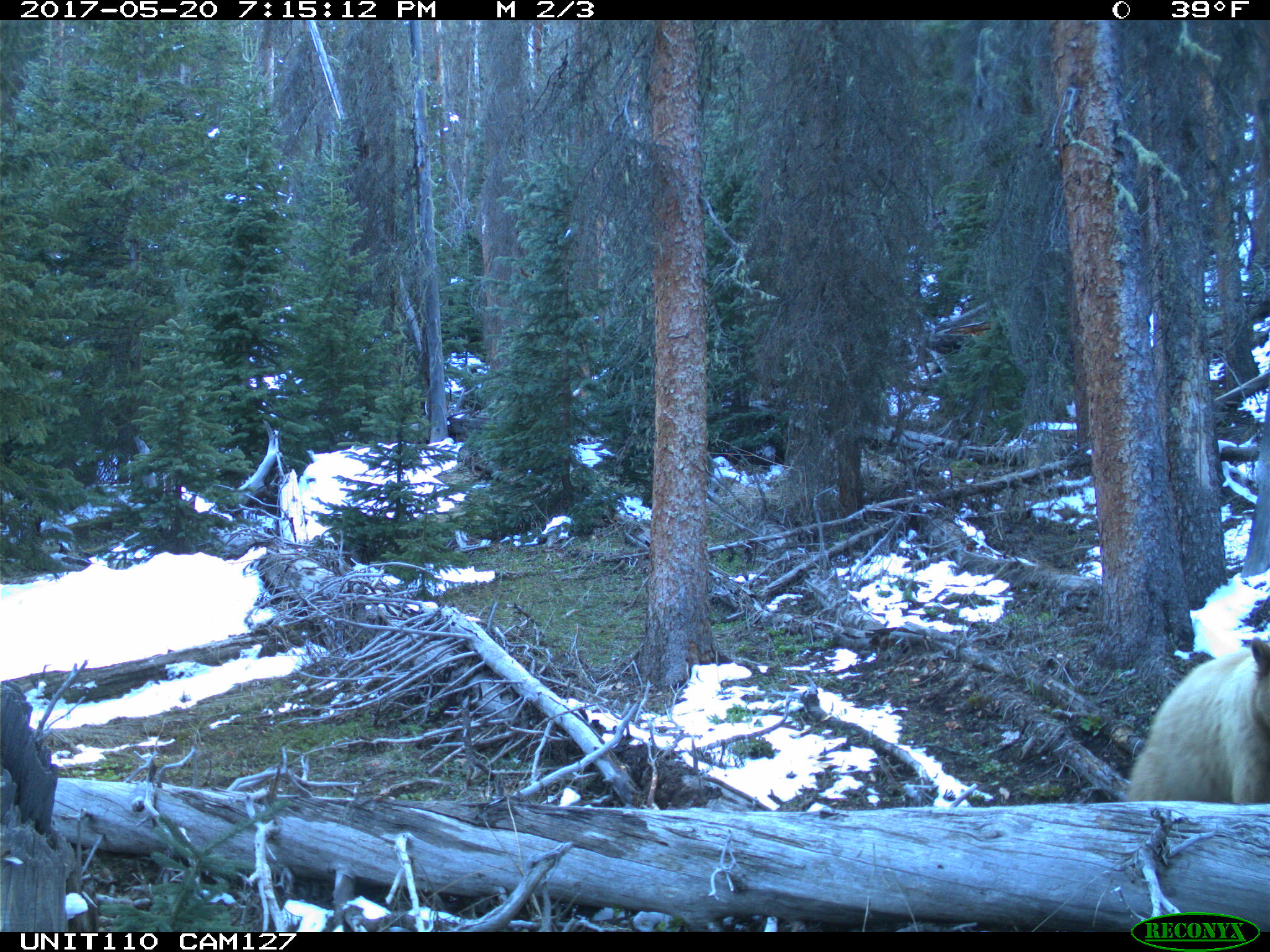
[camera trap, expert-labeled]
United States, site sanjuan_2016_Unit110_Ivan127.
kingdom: Animalia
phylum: Chordata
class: Mammalia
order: Carnivora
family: Ursidae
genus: Ursus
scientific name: Ursus americanus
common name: american black bear